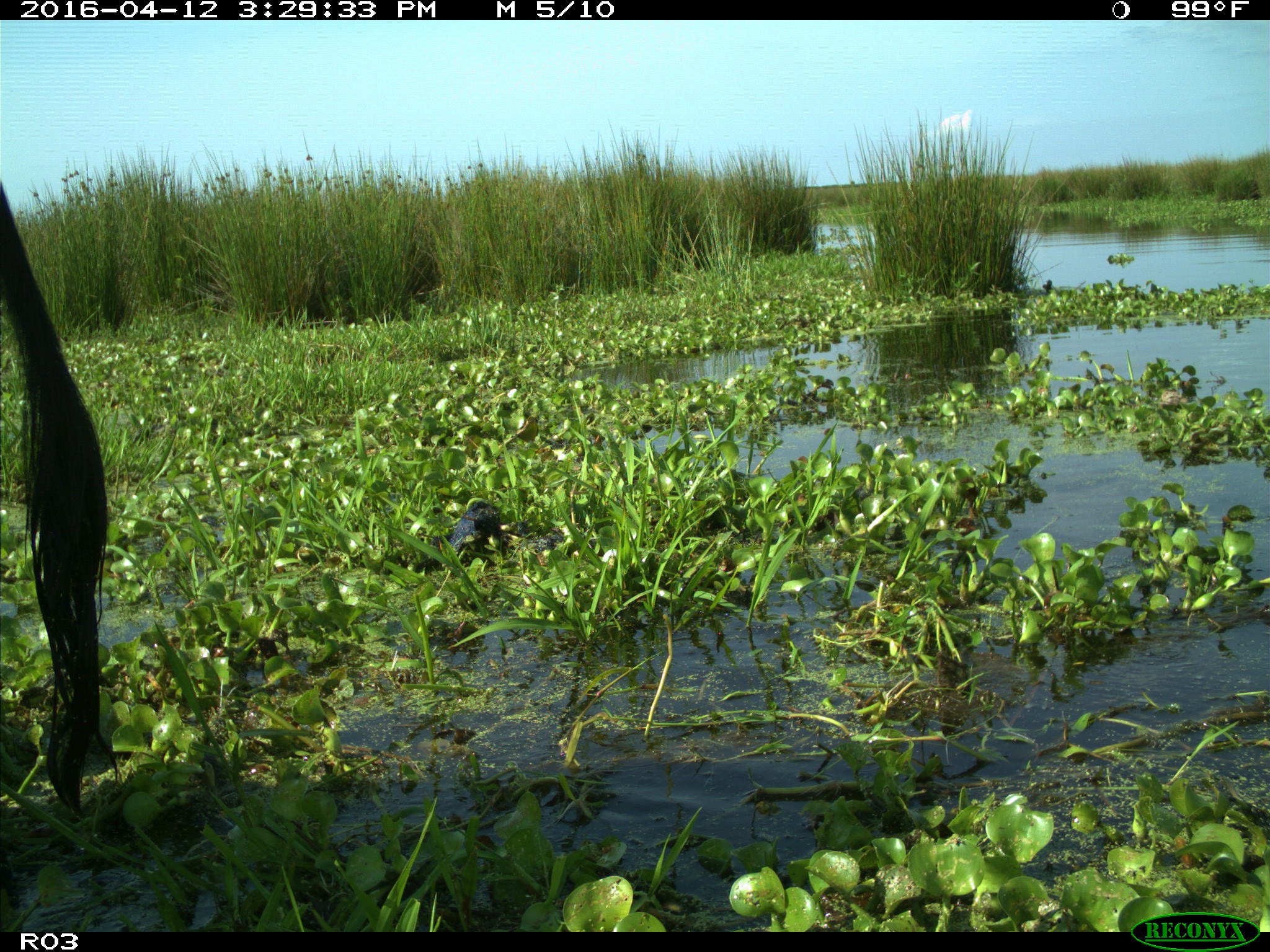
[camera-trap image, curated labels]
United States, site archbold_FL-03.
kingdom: Animalia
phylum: Chordata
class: Mammalia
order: Artiodactyla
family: Bovidae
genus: Bos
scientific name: Bos taurus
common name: domestic cow